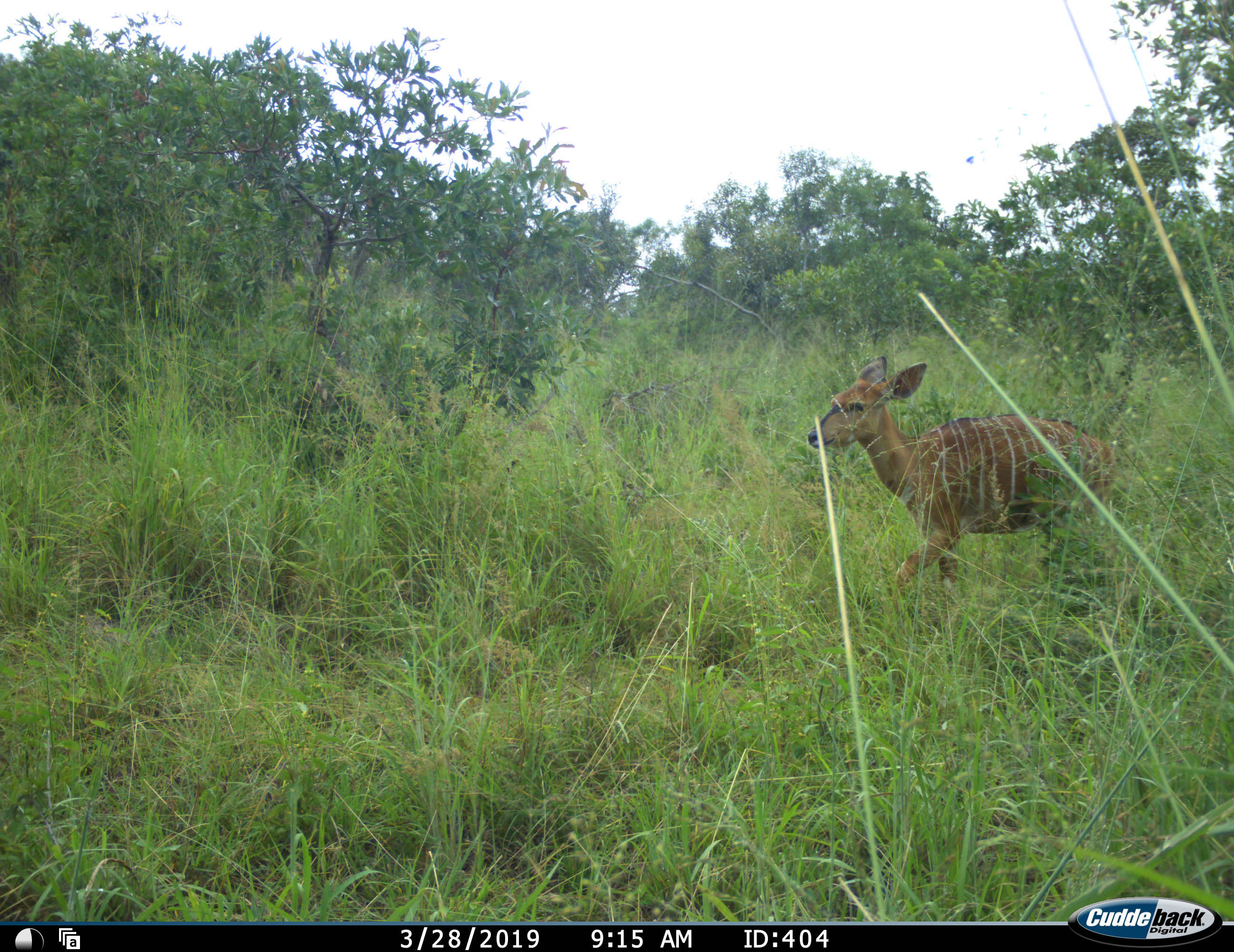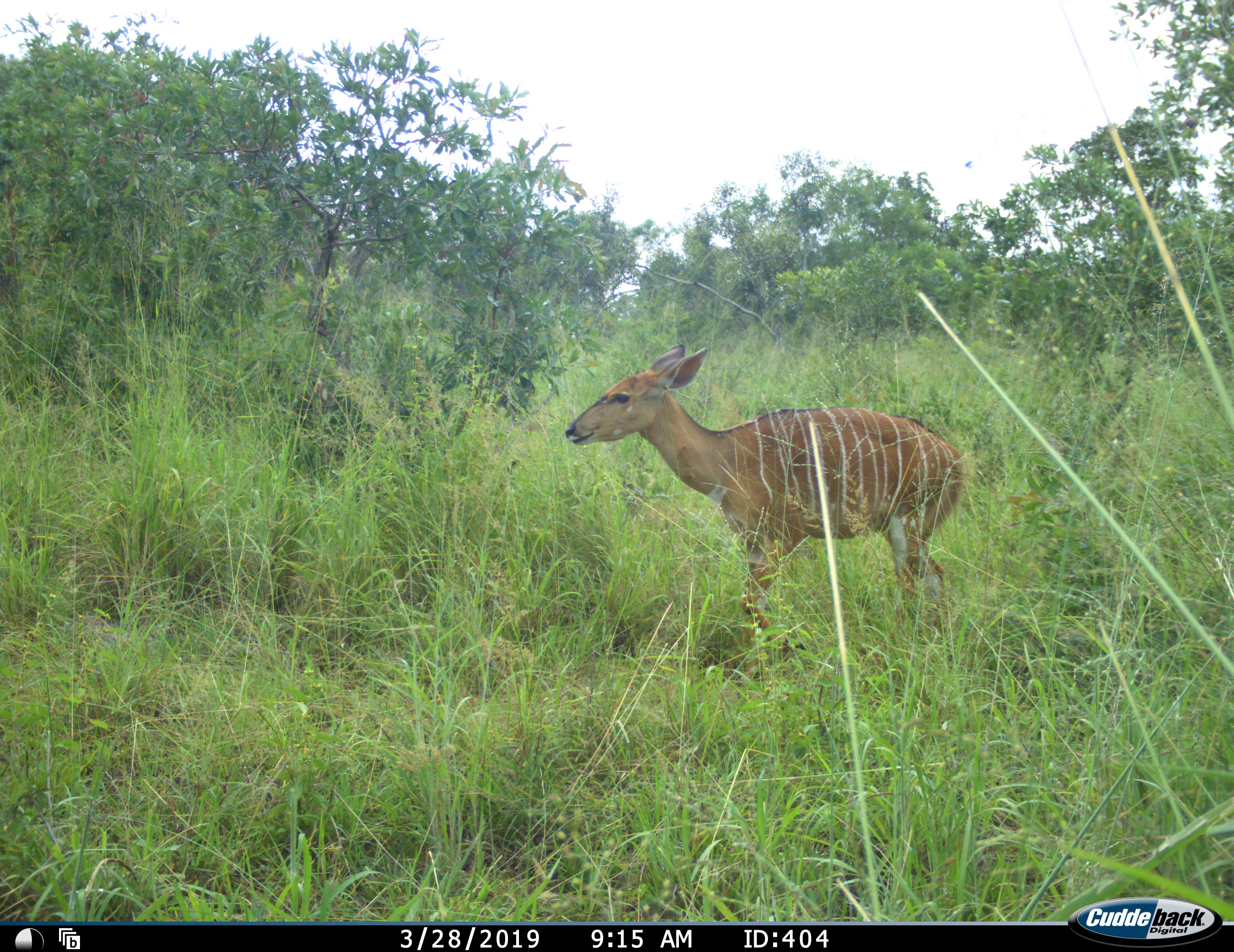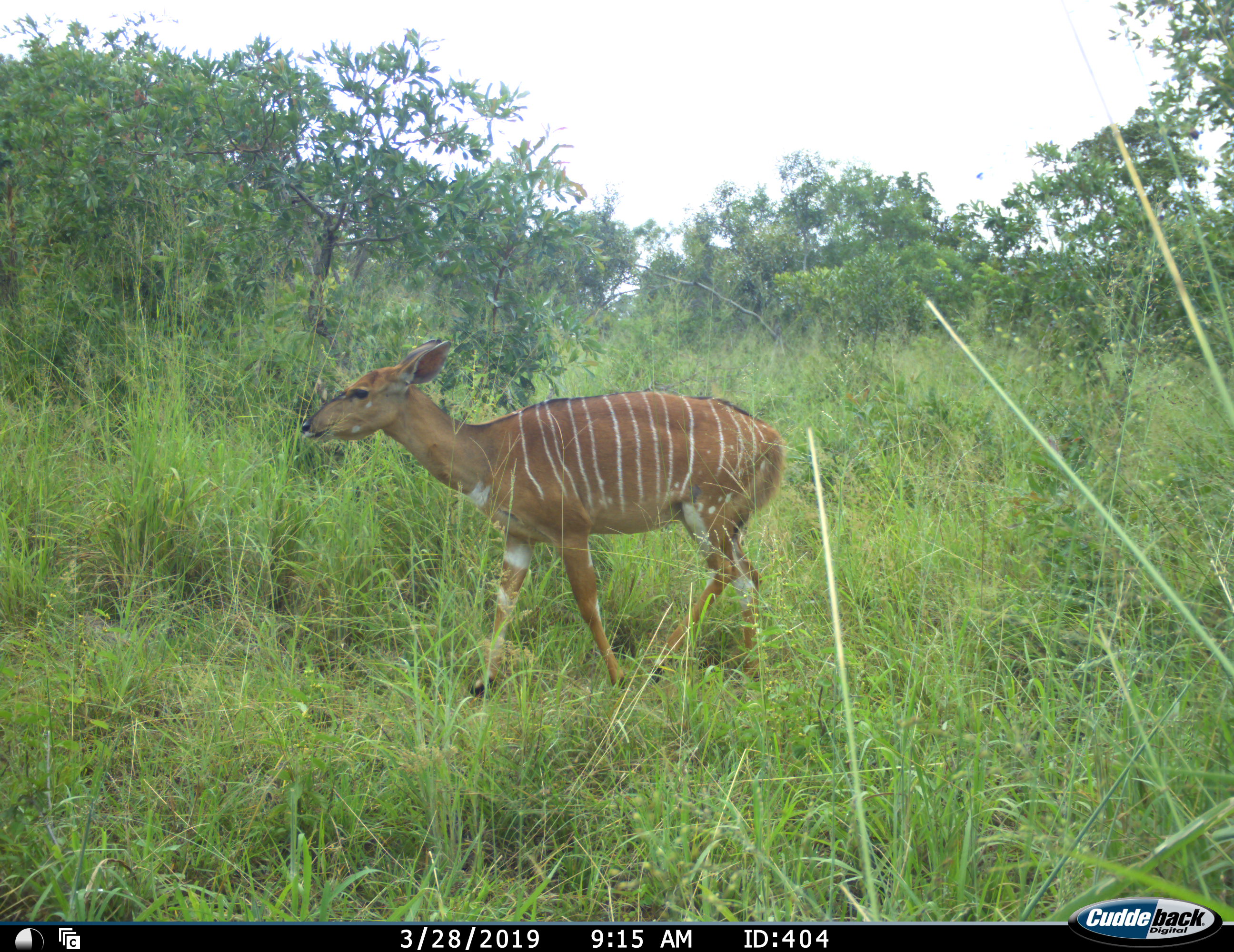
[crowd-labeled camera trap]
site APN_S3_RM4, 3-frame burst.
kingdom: Animalia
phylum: Chordata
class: Mammalia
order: Artiodactyla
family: Bovidae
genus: Tragelaphus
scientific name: Tragelaphus angasii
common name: nyala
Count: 1.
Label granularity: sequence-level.